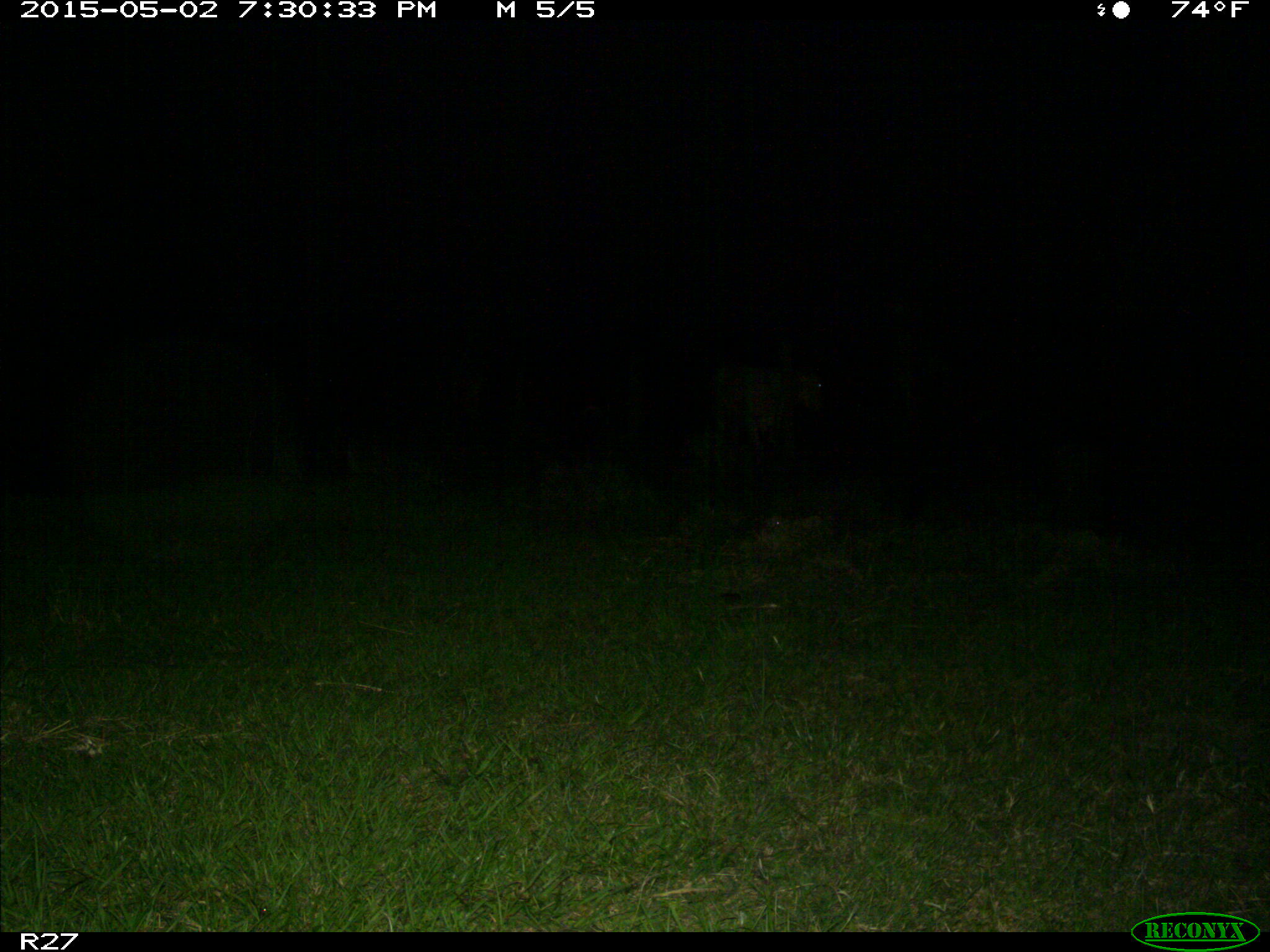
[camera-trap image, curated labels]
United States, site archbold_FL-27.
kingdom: Animalia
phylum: Chordata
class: Mammalia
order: Artiodactyla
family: Bovidae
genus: Bos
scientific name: Bos taurus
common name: domestic cow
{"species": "Bos taurus (domestic cow)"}